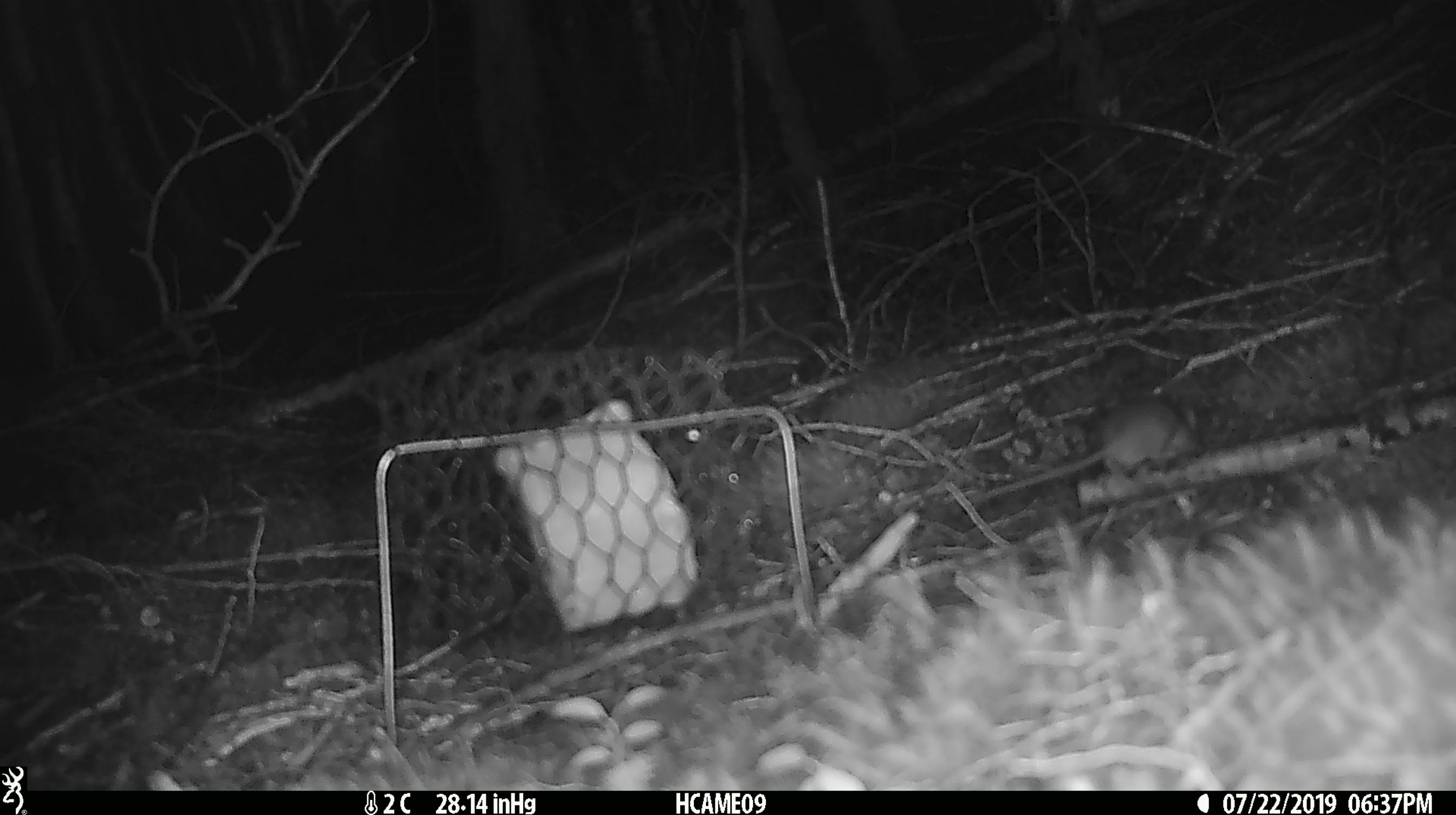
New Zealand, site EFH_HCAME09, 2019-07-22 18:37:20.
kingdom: Animalia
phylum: Chordata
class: Mammalia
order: Rodentia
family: Muridae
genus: Mus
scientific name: Mus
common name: mouse